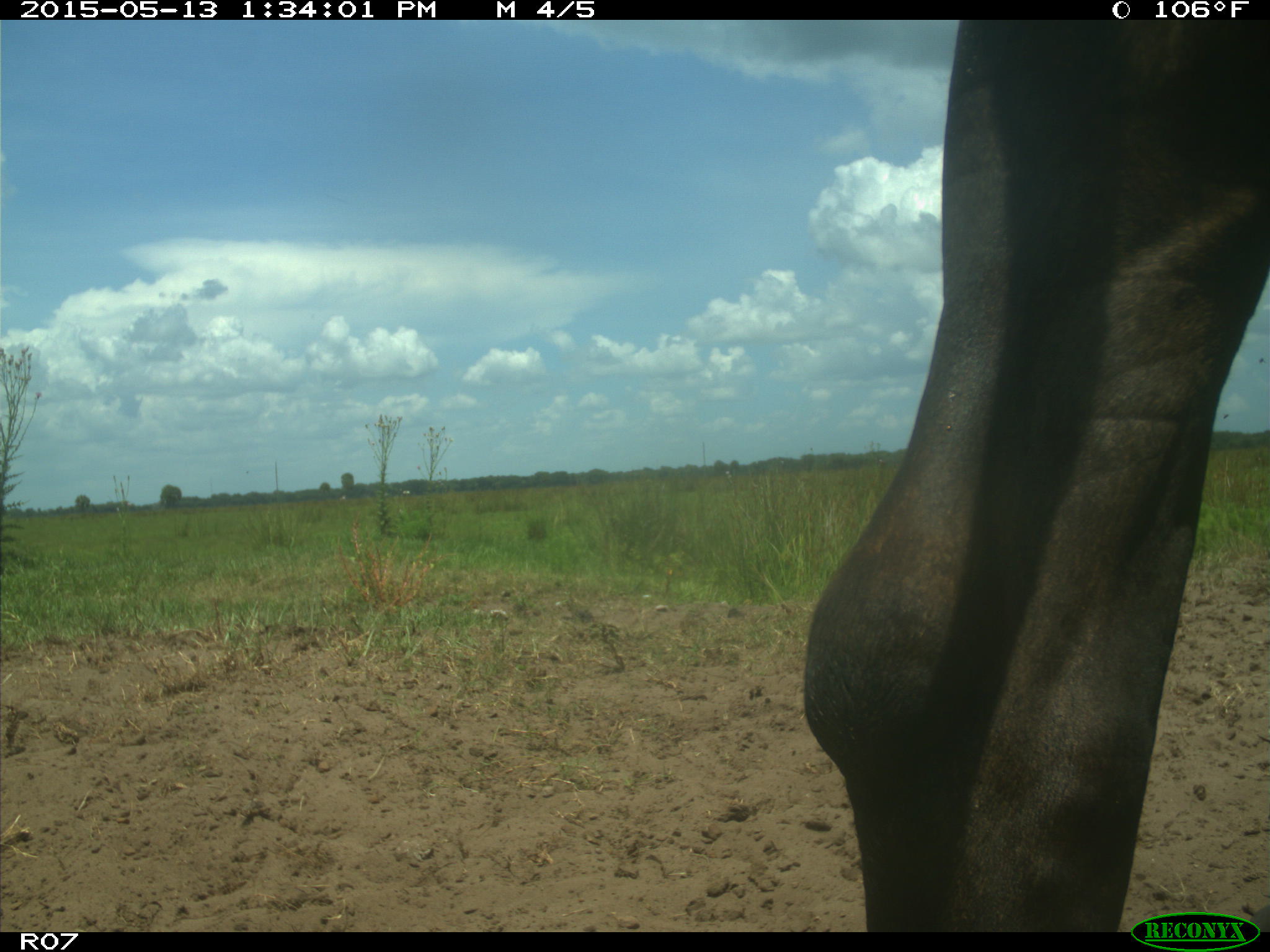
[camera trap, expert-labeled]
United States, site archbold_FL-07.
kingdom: Animalia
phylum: Chordata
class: Mammalia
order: Artiodactyla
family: Bovidae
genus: Bos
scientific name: Bos taurus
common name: domestic cow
Bos taurus (domestic cow).